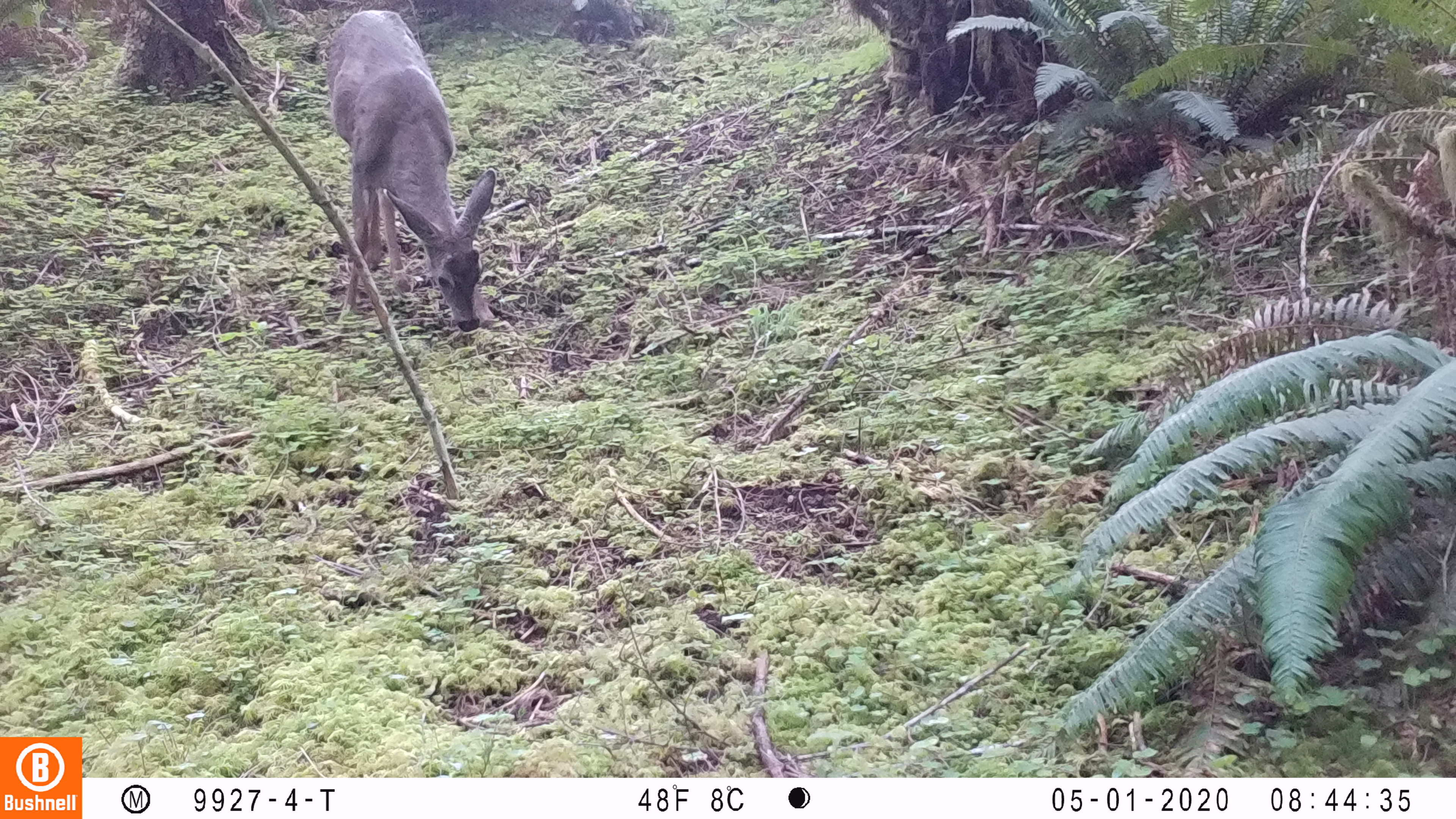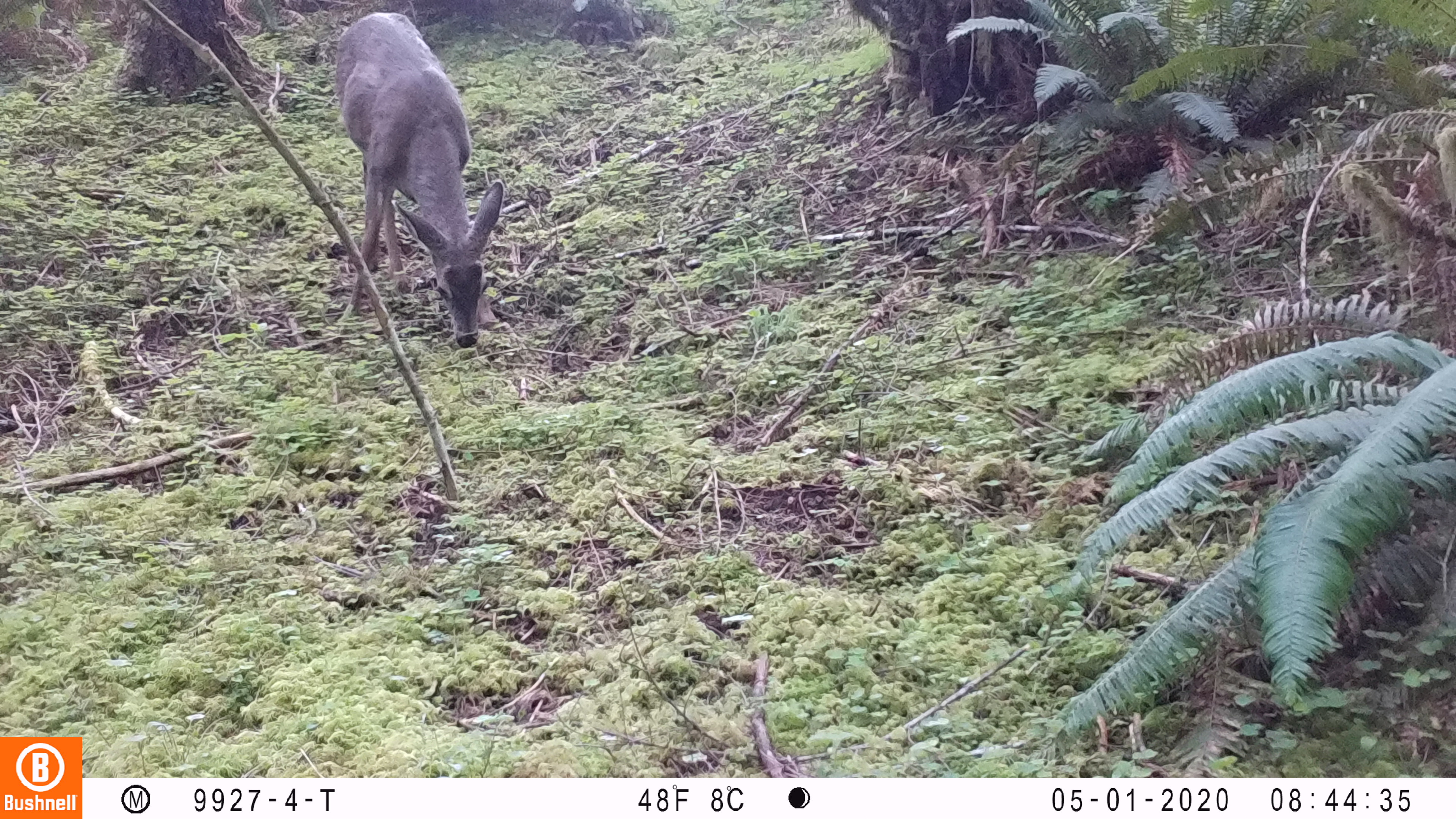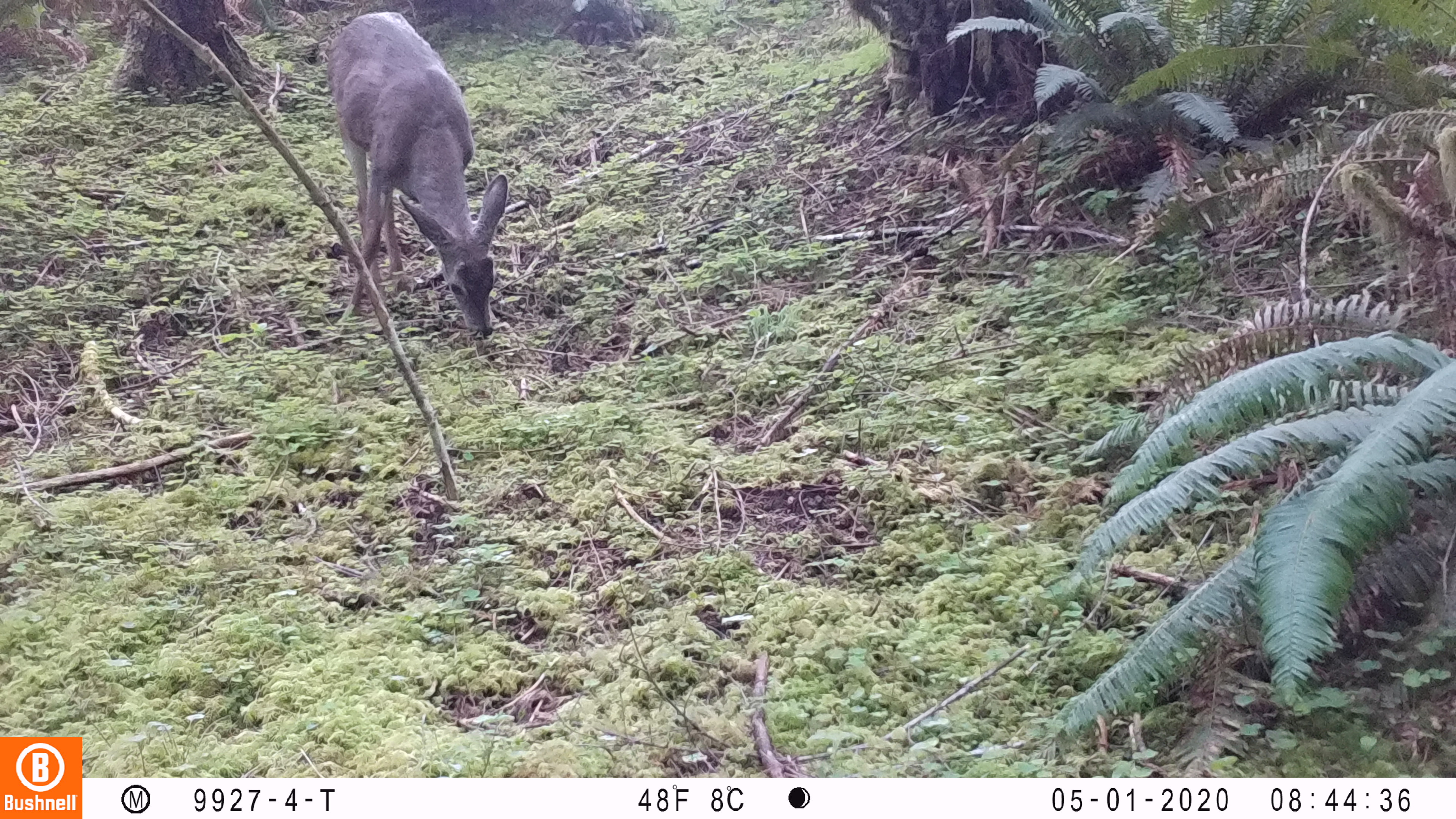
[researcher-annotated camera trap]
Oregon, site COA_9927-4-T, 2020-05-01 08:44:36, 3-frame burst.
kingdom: Animalia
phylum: Chordata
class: Mammalia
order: Artiodactyla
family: Cervidae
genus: Odocoileus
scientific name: Odocoileus hemionus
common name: black-tailed deer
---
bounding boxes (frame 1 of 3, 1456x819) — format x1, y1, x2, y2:
black-tailed deer: 311, 6, 501, 339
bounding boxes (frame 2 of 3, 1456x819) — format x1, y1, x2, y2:
black-tailed deer: 323, 2, 508, 353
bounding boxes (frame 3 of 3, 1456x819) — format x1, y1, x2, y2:
black-tailed deer: 311, 0, 522, 341